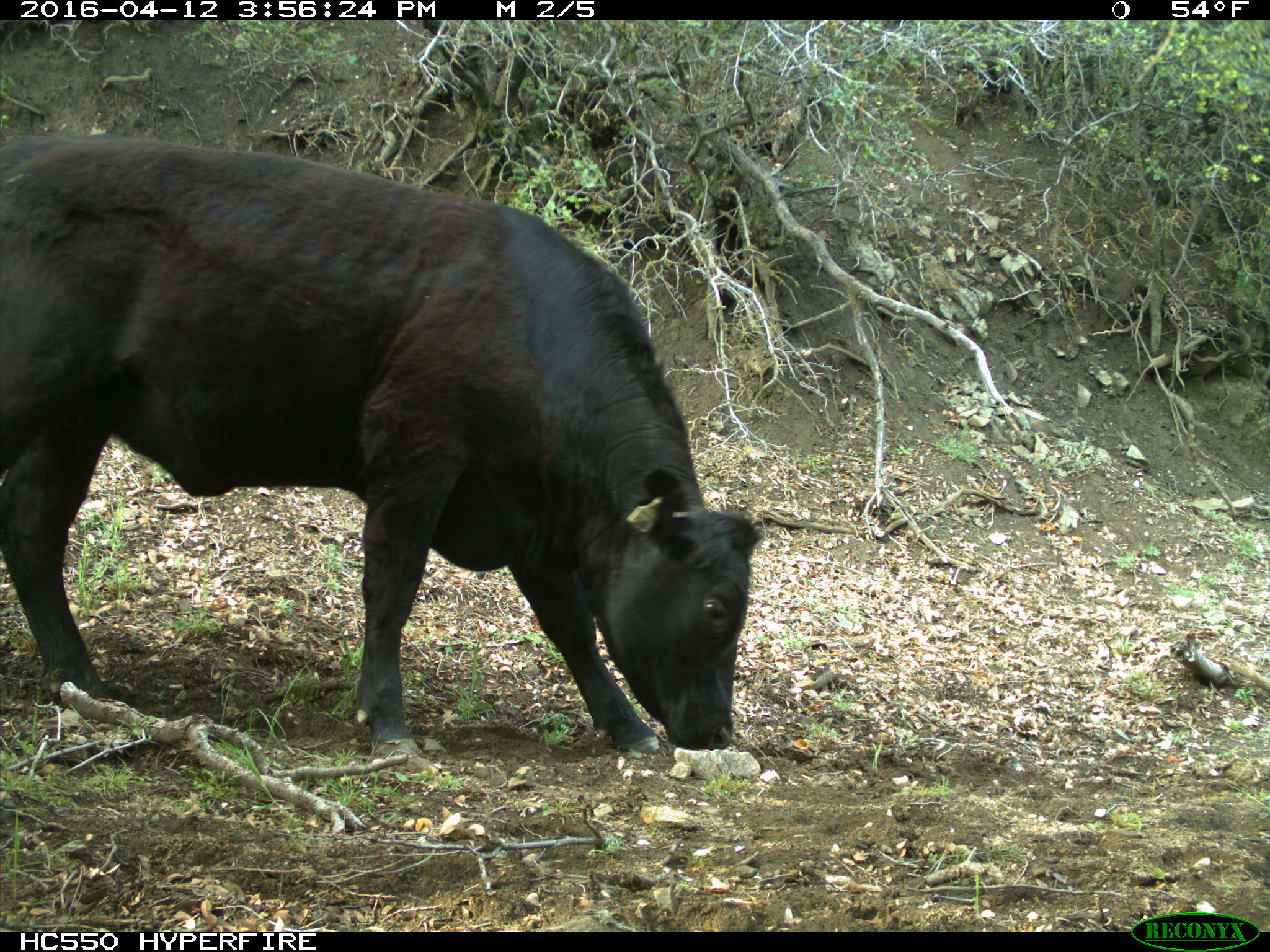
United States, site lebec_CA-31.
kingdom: Animalia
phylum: Chordata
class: Mammalia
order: Artiodactyla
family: Bovidae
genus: Bos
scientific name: Bos taurus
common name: domestic cow